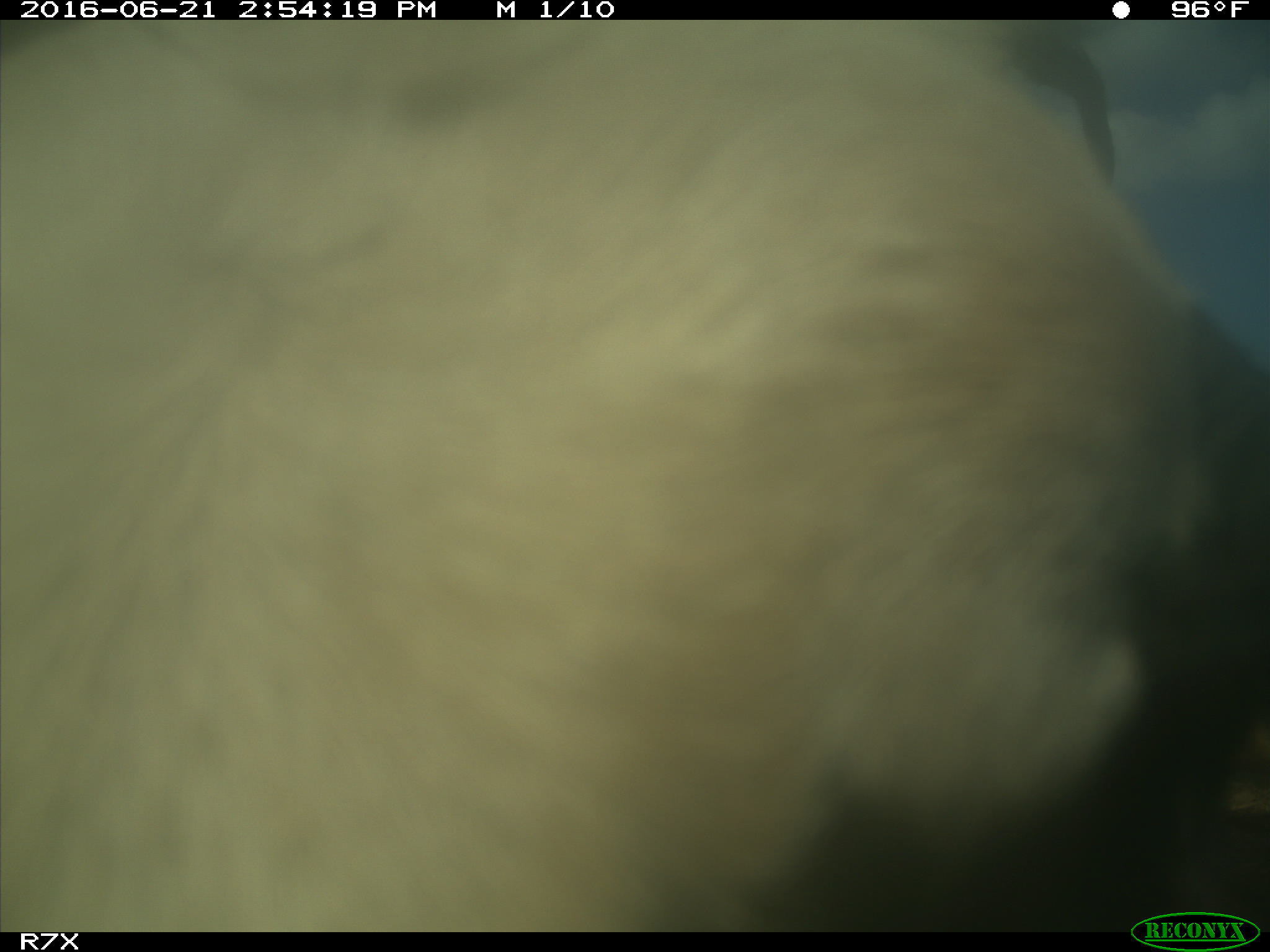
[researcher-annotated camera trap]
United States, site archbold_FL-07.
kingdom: Animalia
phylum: Chordata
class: Mammalia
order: Artiodactyla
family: Bovidae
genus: Bos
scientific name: Bos taurus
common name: domestic cow